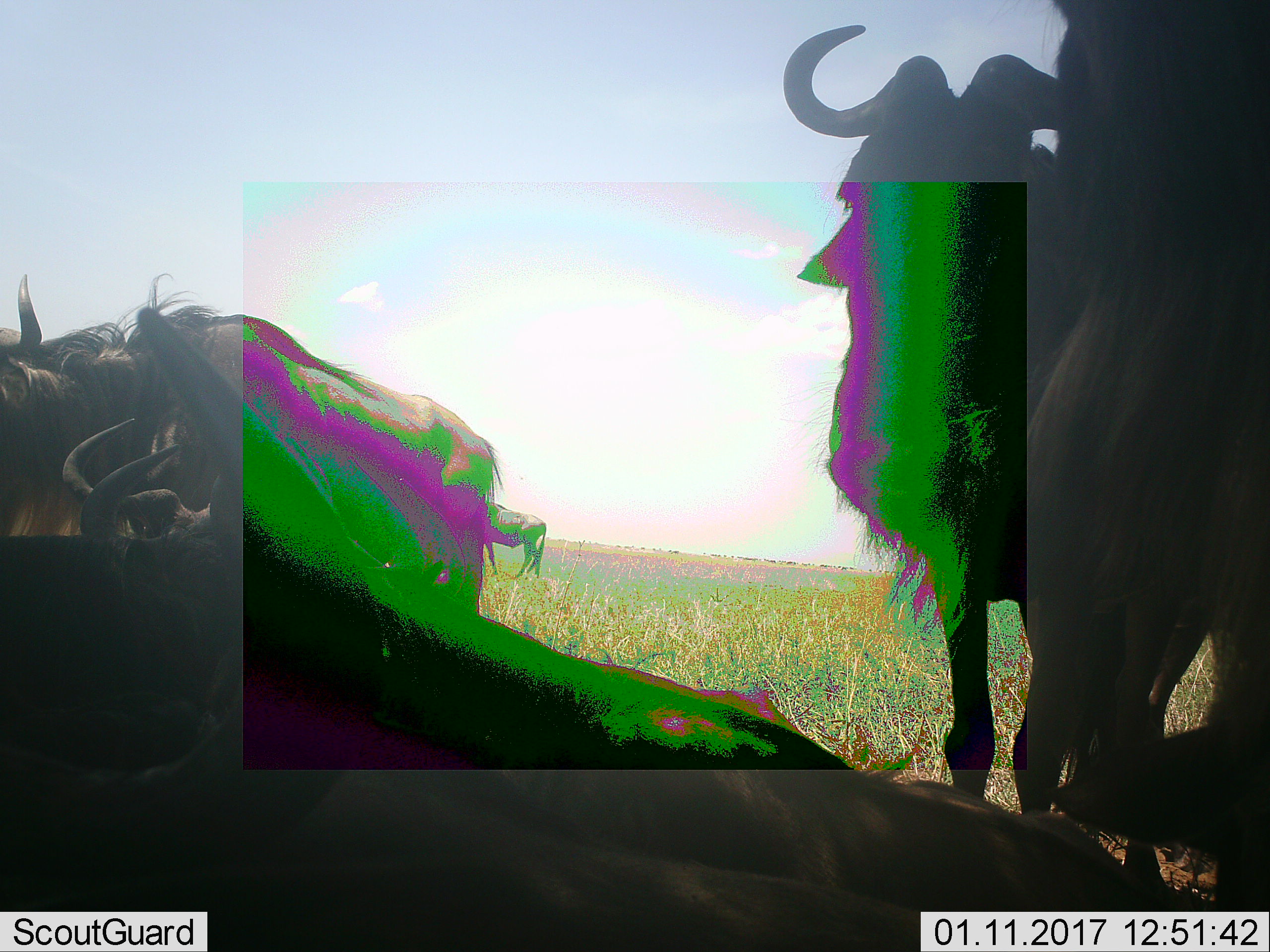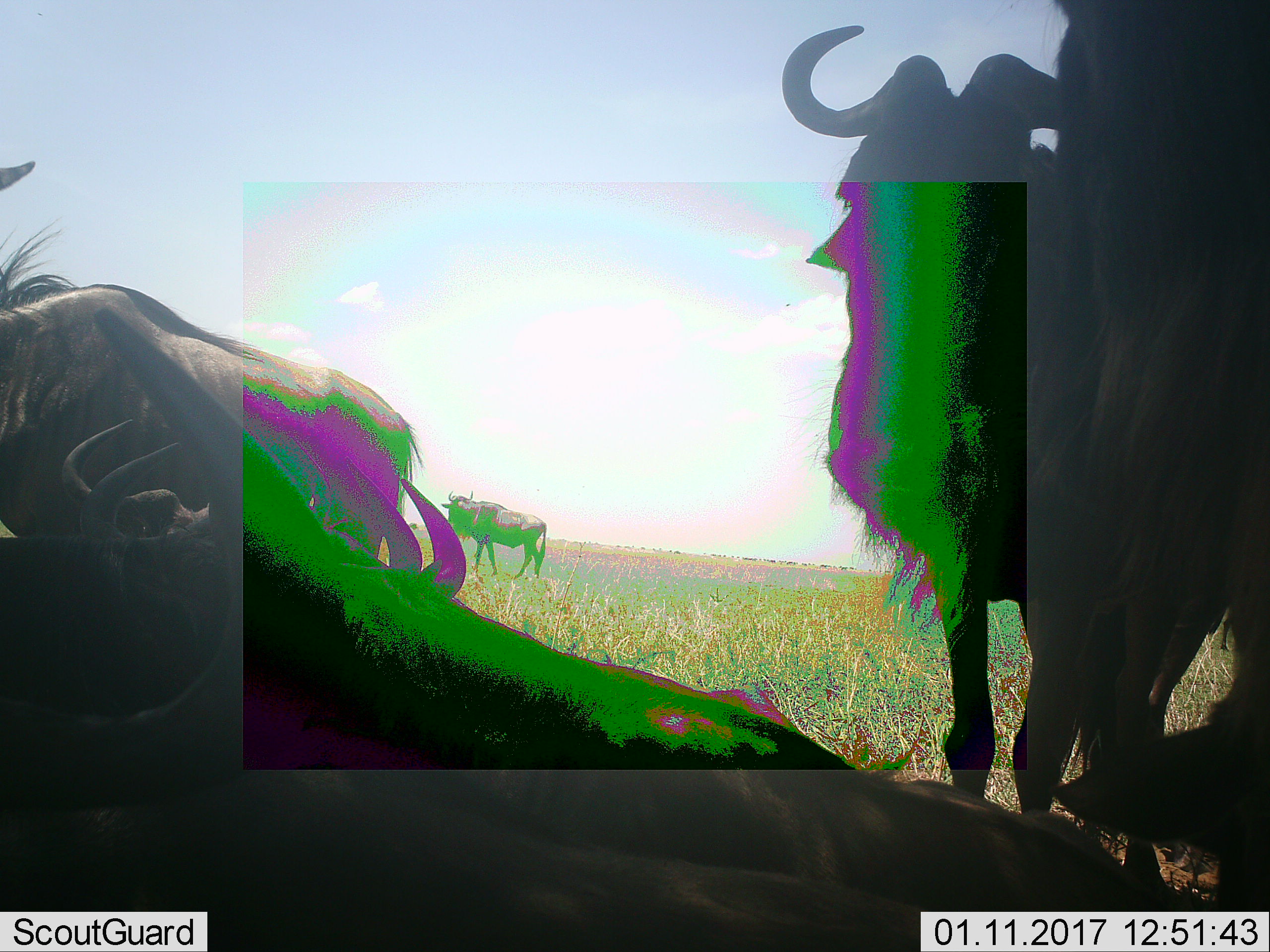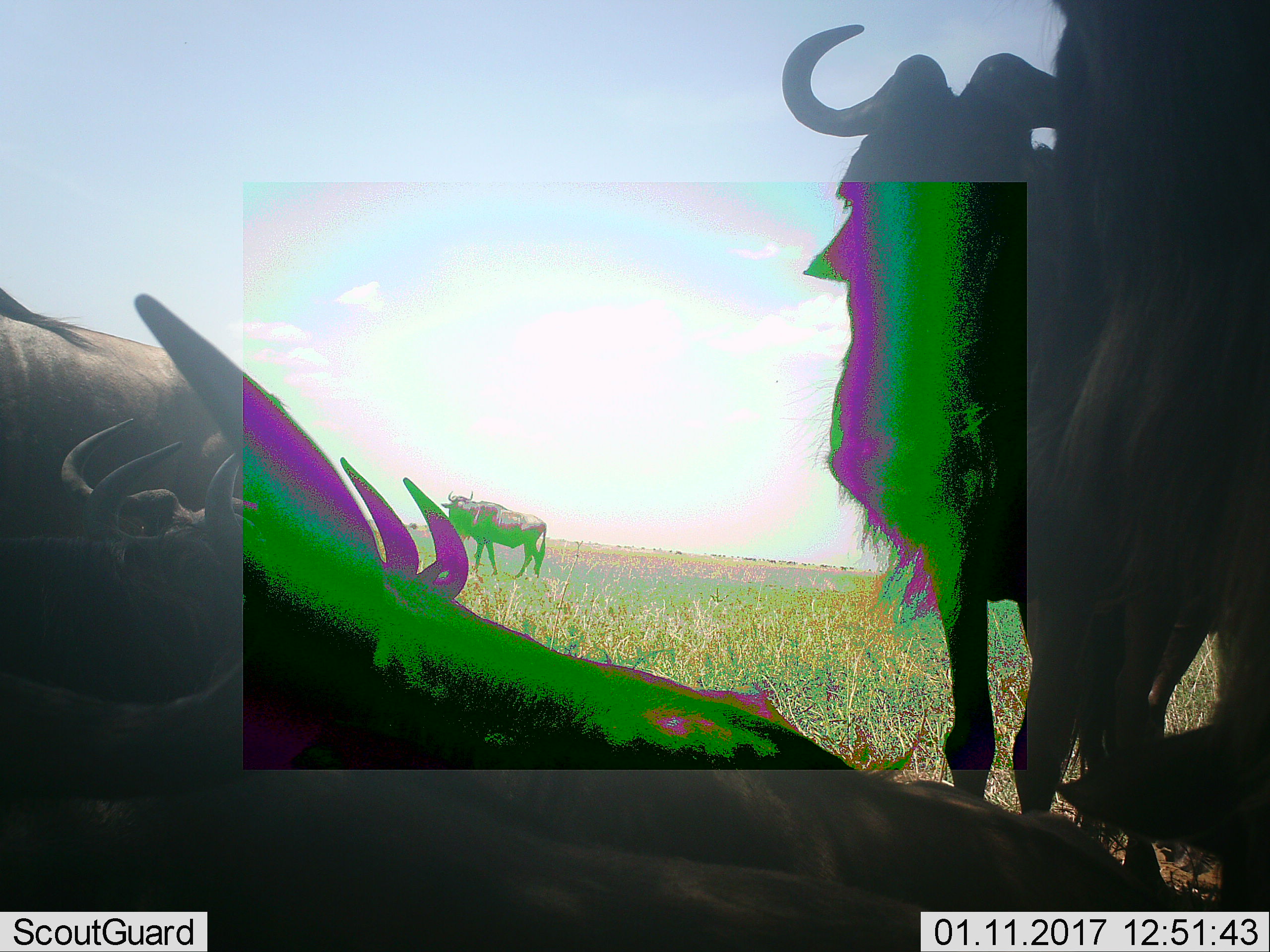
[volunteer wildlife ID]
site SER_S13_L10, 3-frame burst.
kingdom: Animalia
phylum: Chordata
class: Mammalia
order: Artiodactyla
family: Bovidae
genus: Connochaetes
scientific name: Connochaetes taurinus taurinus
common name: blue wildebeest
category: wildebeestblue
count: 3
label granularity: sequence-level